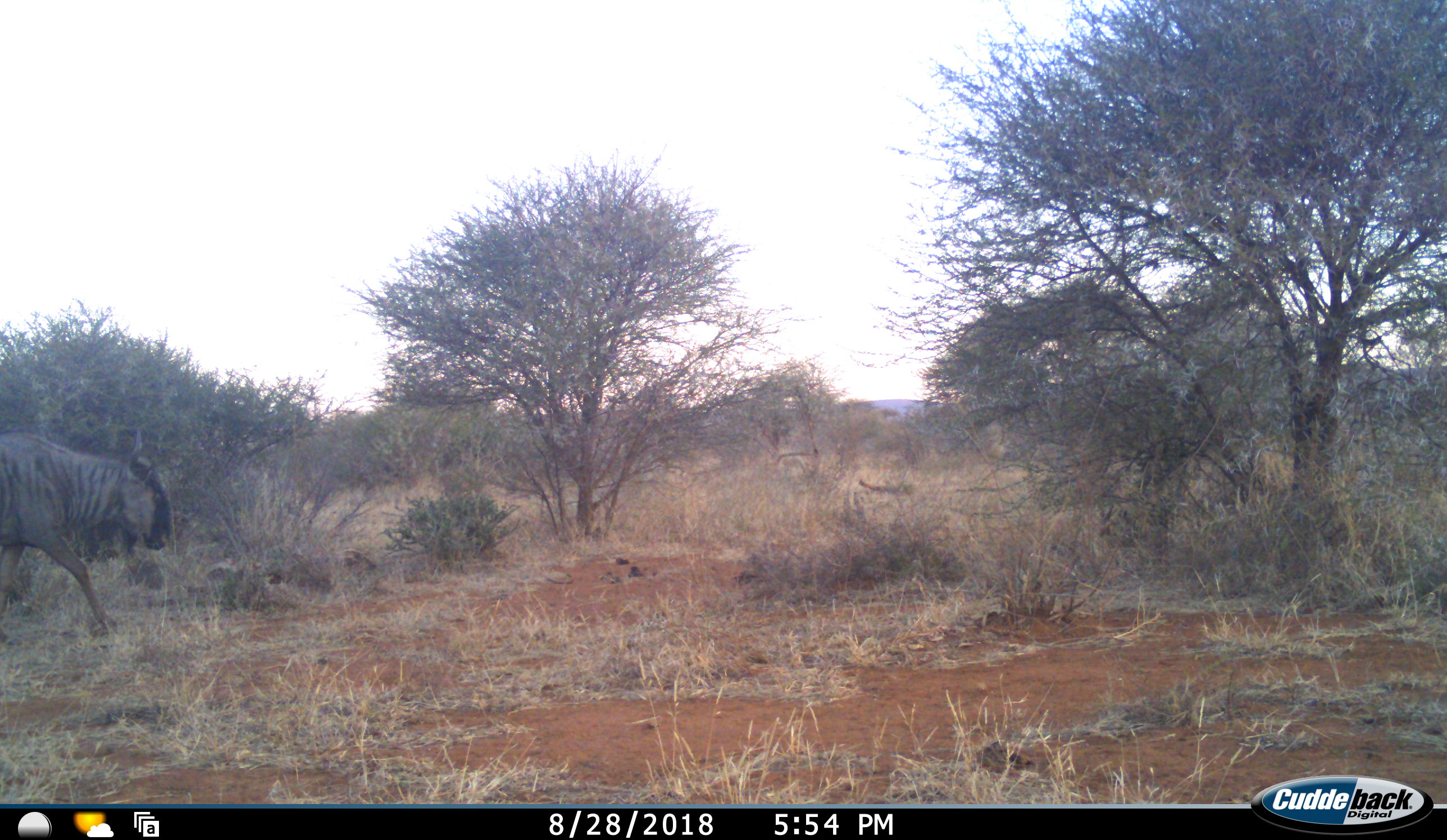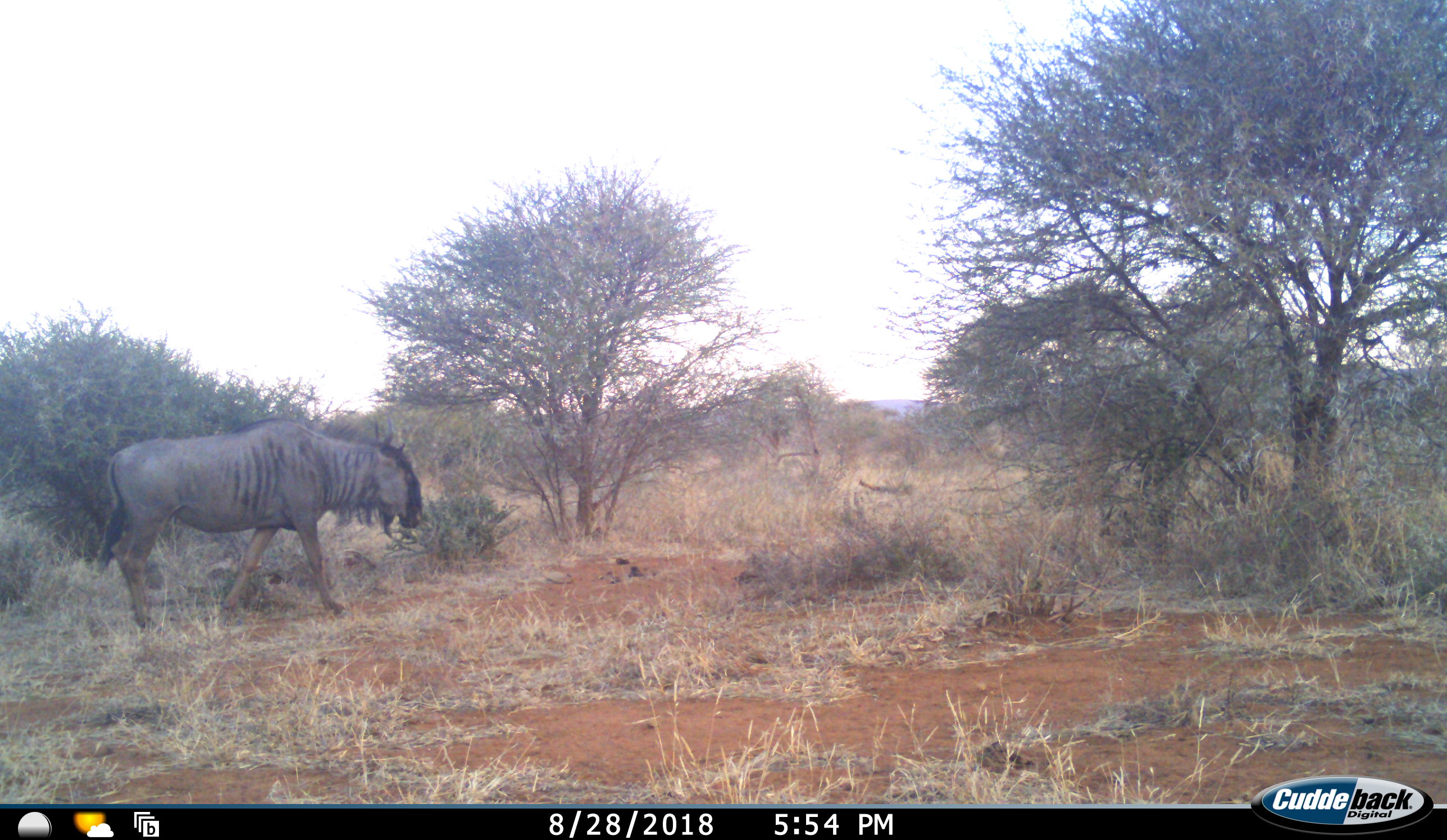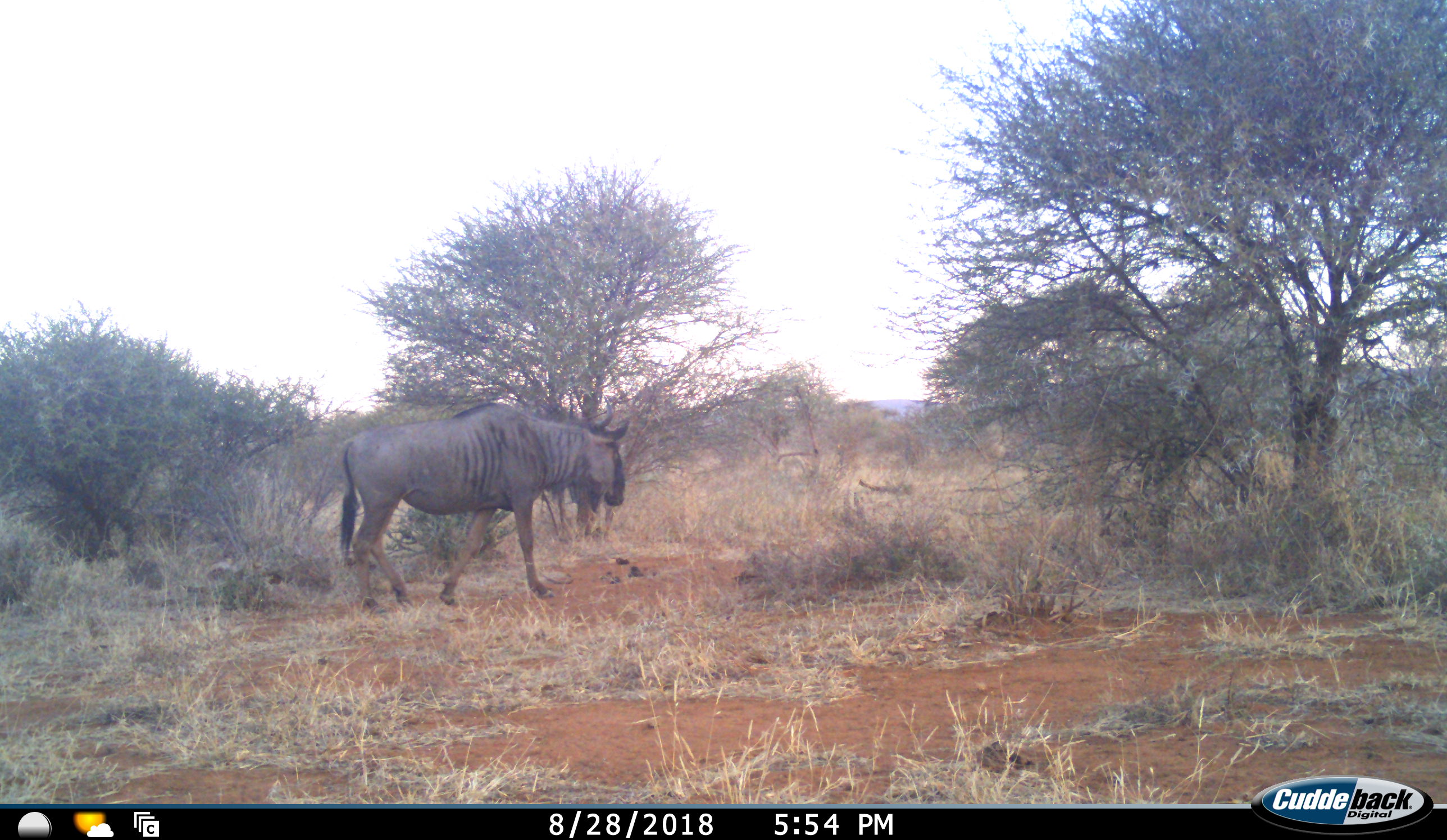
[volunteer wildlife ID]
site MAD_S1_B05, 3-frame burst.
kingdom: Animalia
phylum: Chordata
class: Mammalia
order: Artiodactyla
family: Bovidae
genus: Connochaetes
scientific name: Connochaetes taurinus taurinus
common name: blue wildebeest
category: wildebeestblue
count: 1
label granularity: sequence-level